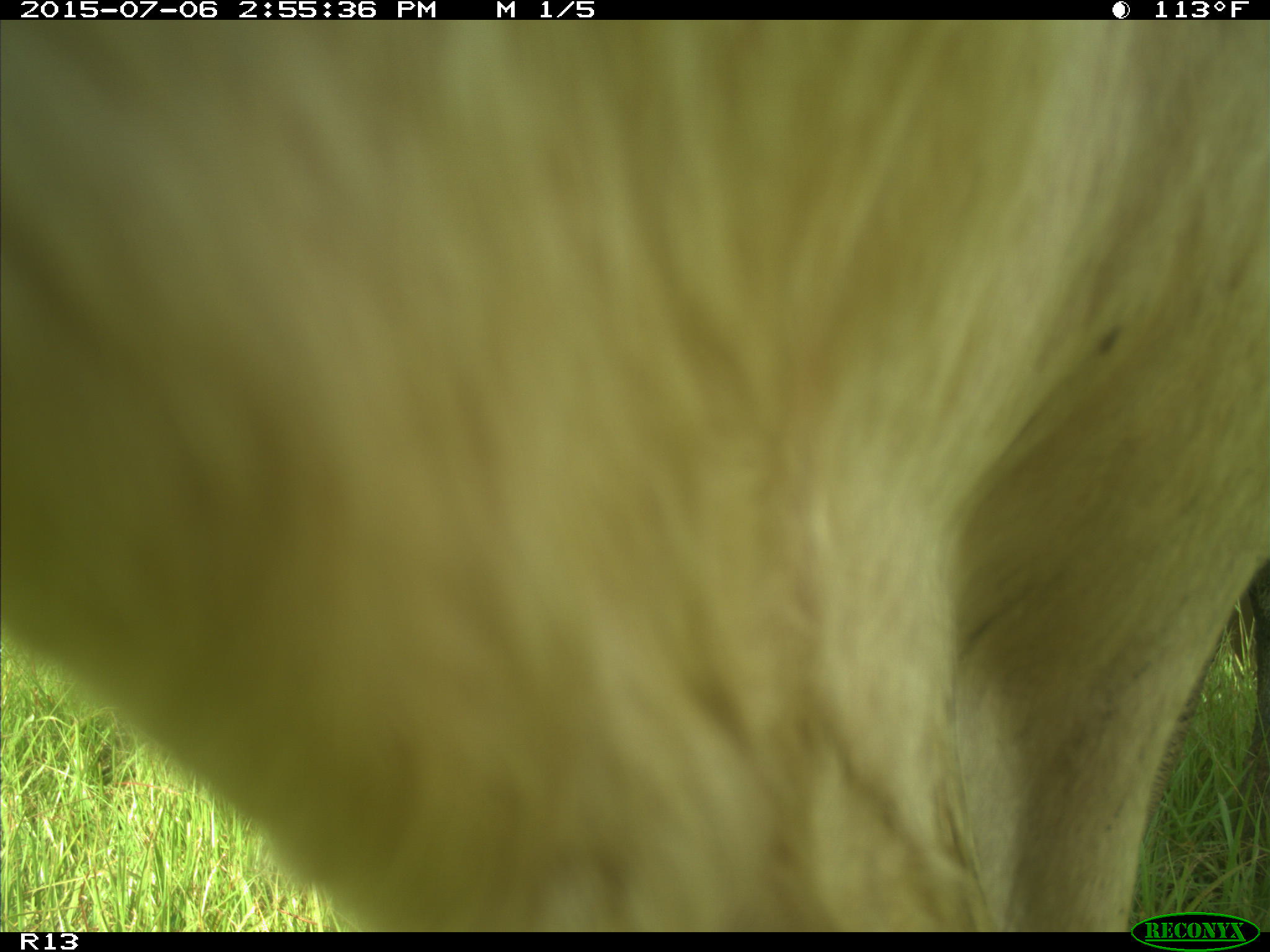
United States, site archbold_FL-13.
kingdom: Animalia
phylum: Chordata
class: Mammalia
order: Artiodactyla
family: Bovidae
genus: Bos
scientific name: Bos taurus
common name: domestic cow